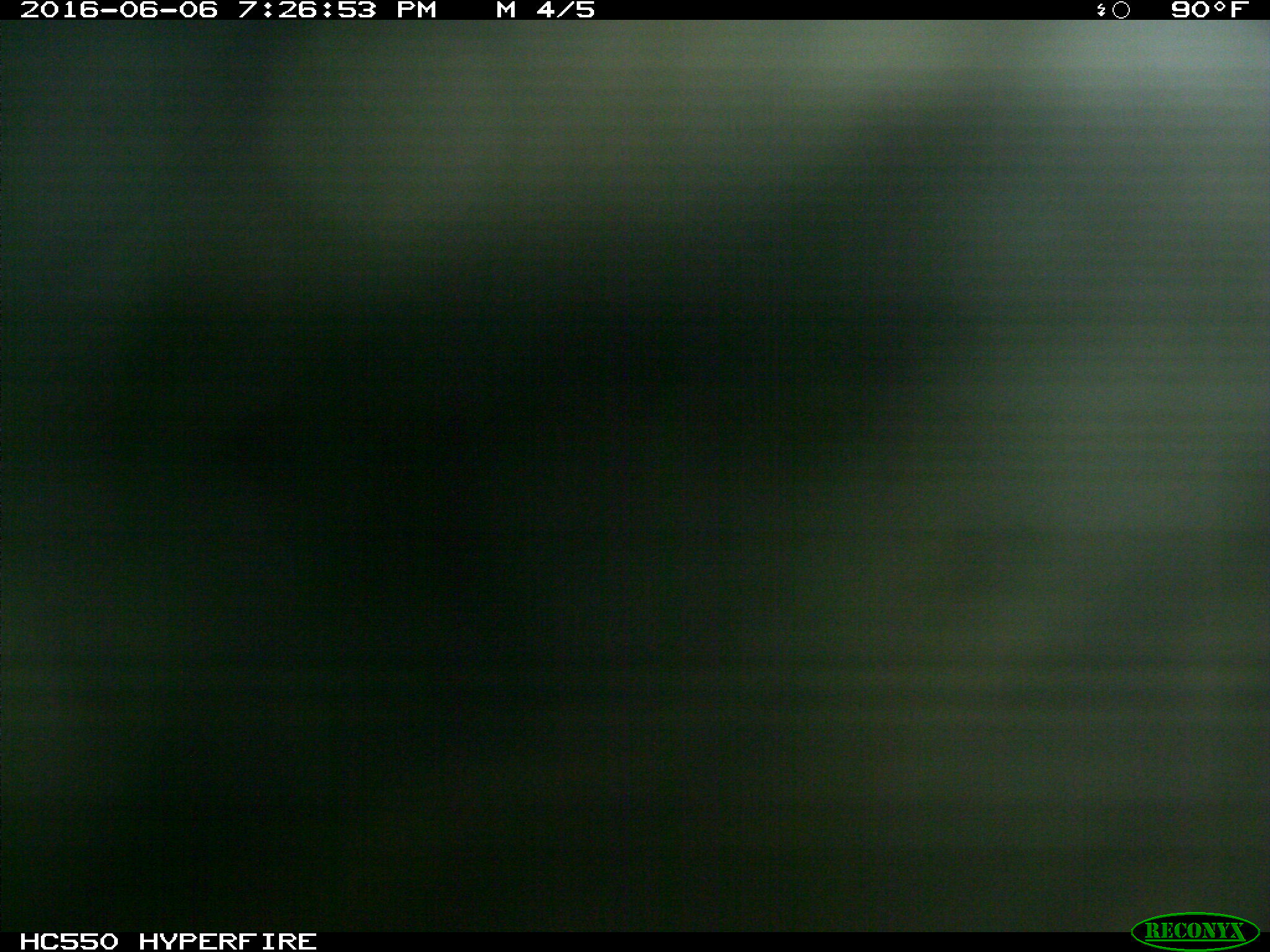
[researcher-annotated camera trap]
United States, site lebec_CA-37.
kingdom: Animalia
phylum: Chordata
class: Mammalia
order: Artiodactyla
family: Bovidae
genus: Bos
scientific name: Bos taurus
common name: domestic cow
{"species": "Bos taurus (domestic cow)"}